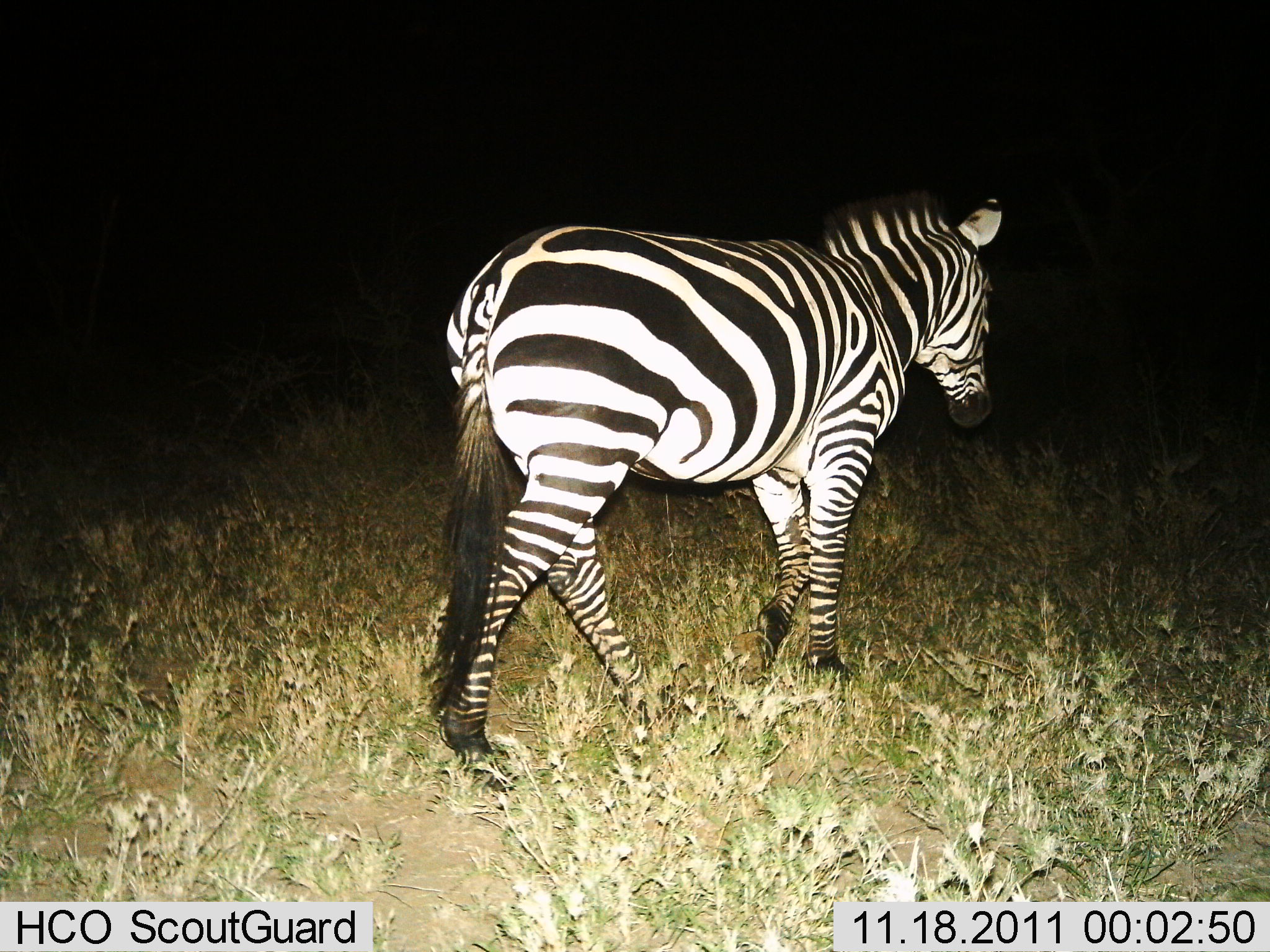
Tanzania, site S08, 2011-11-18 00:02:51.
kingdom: Animalia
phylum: Chordata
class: Mammalia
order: Perissodactyla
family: Equidae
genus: Equus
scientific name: Equus quagga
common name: plains zebra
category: zebra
Zebra (plains zebra) (Equus quagga), count 1. Behavior (volunteer vote fractions): standing 8%, resting 0%, moving 92%, interacting 0%. Young present (vote fraction): 0%. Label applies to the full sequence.